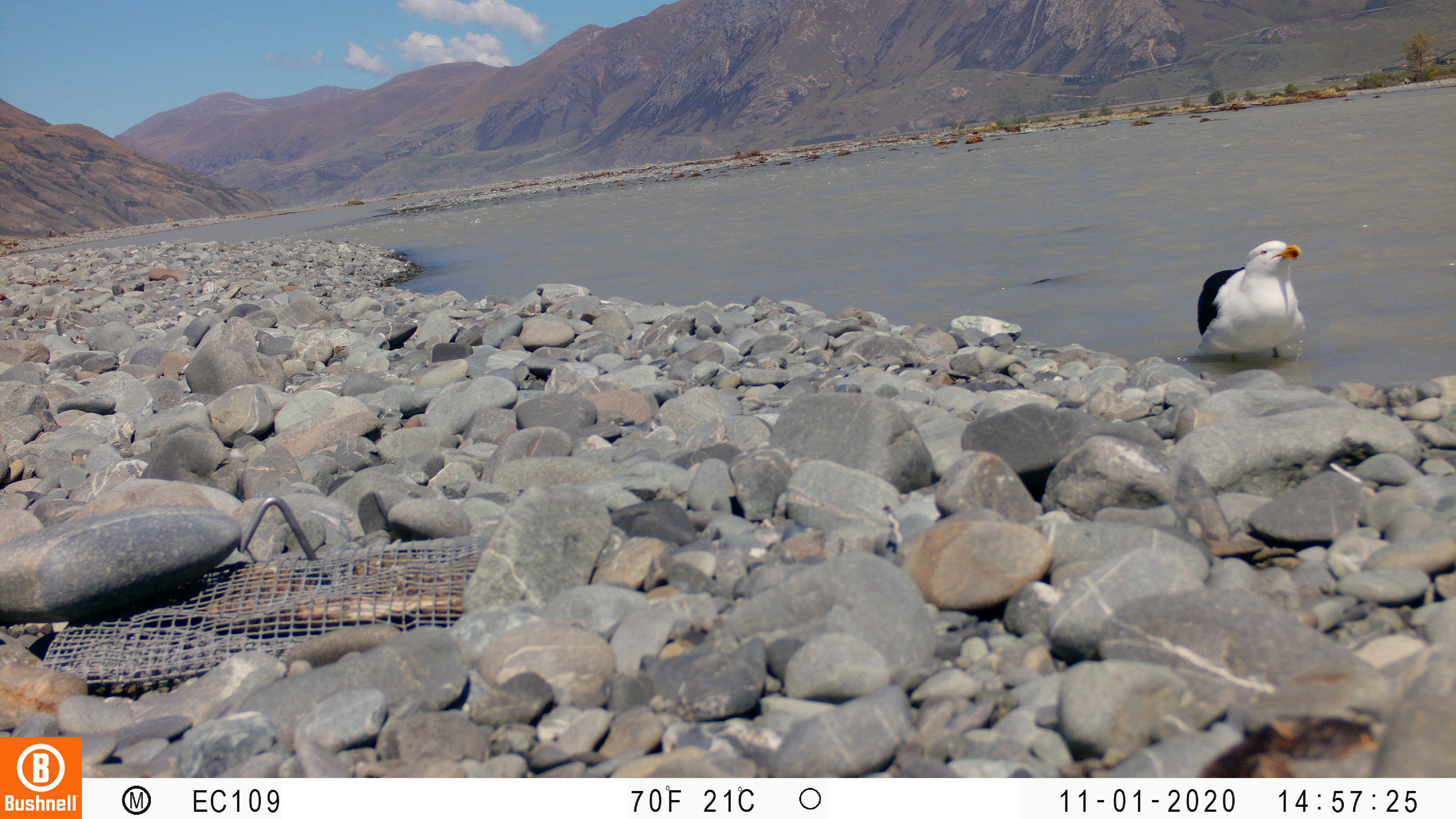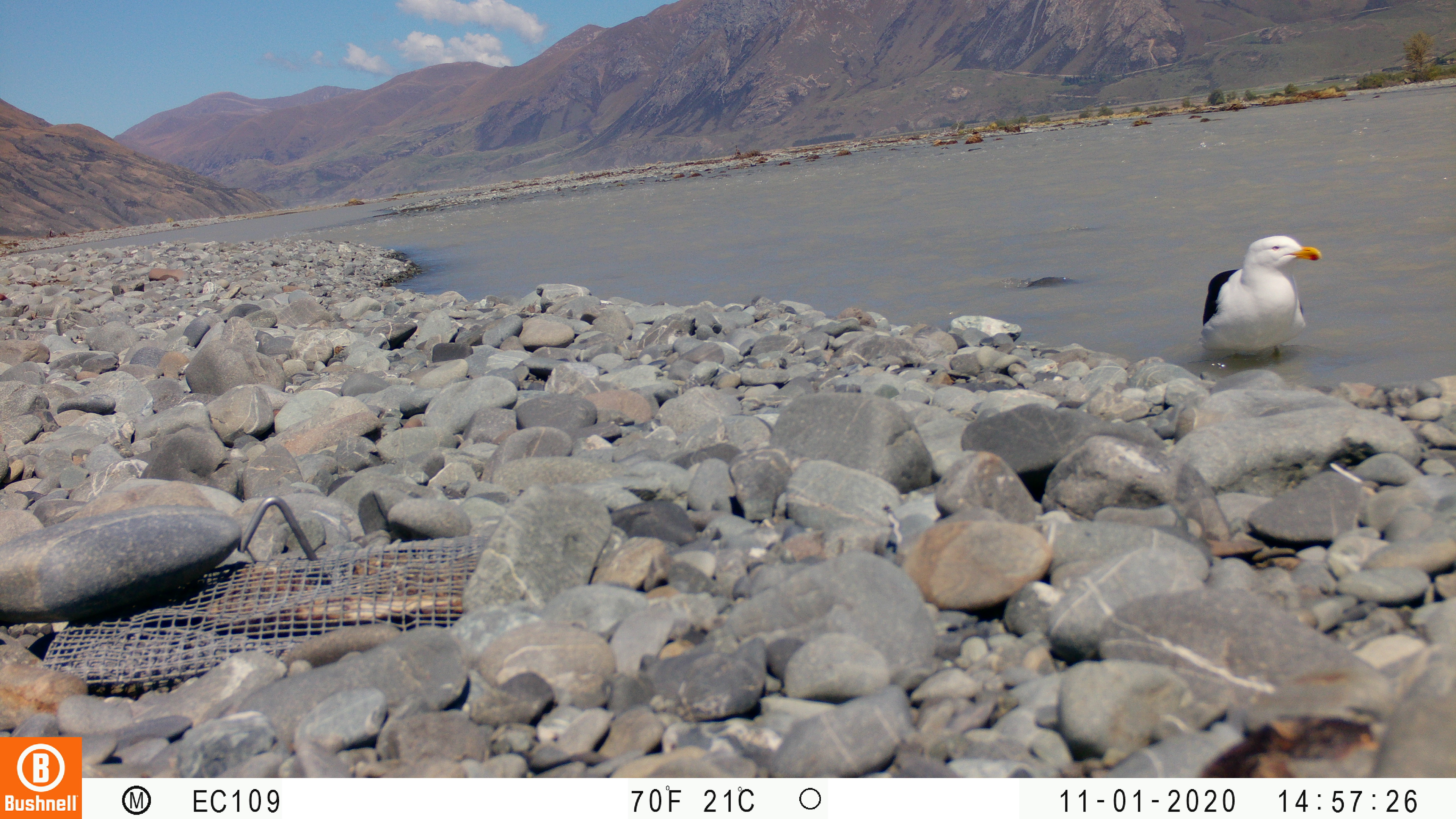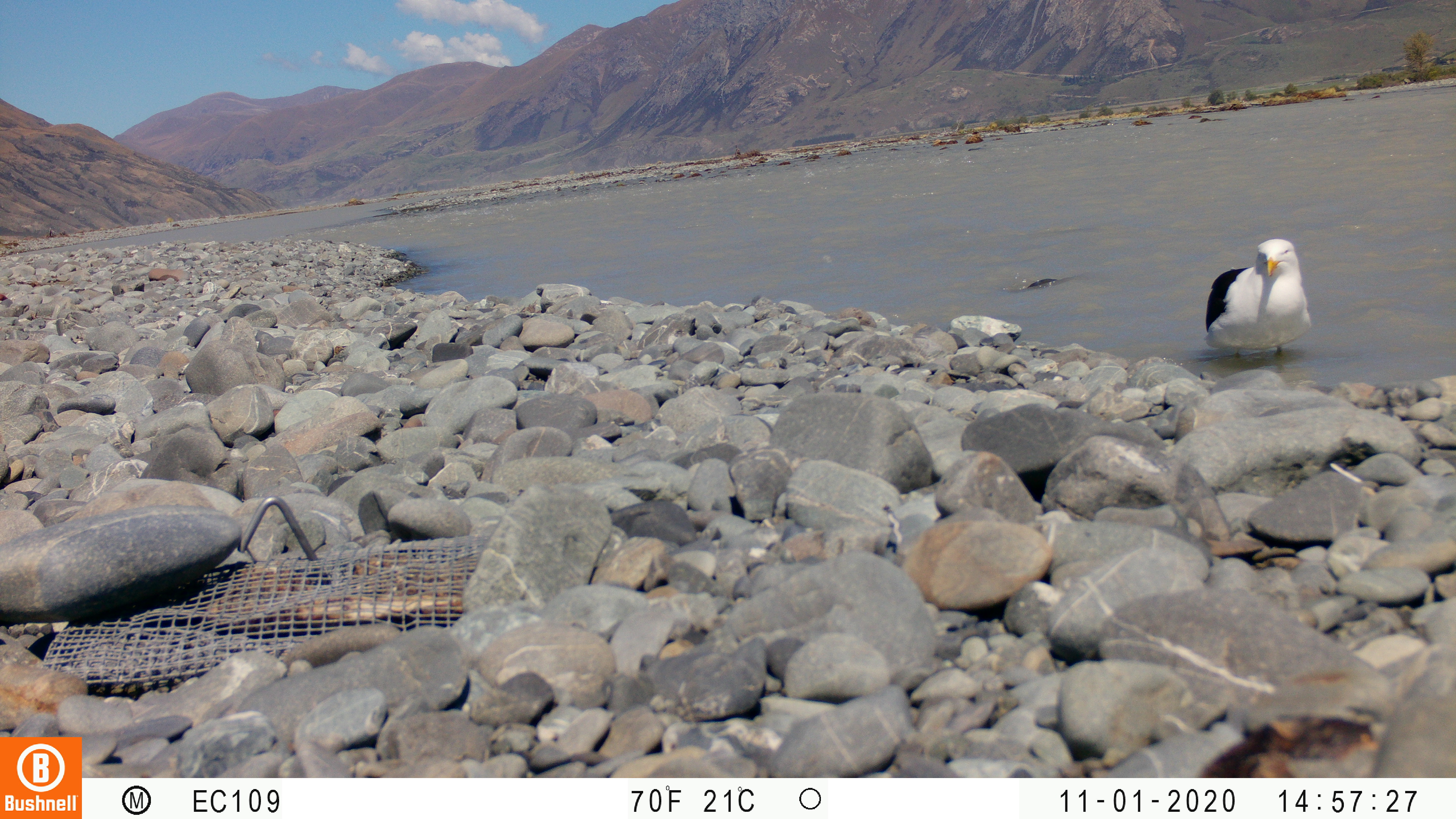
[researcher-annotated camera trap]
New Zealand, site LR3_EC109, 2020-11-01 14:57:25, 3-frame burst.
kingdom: Animalia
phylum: Chordata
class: Aves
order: Charadriiformes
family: Laridae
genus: Larus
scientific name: Larus fuscus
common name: black-backed gull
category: black backed gull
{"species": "black backed gull (black-backed gull) (Larus fuscus)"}